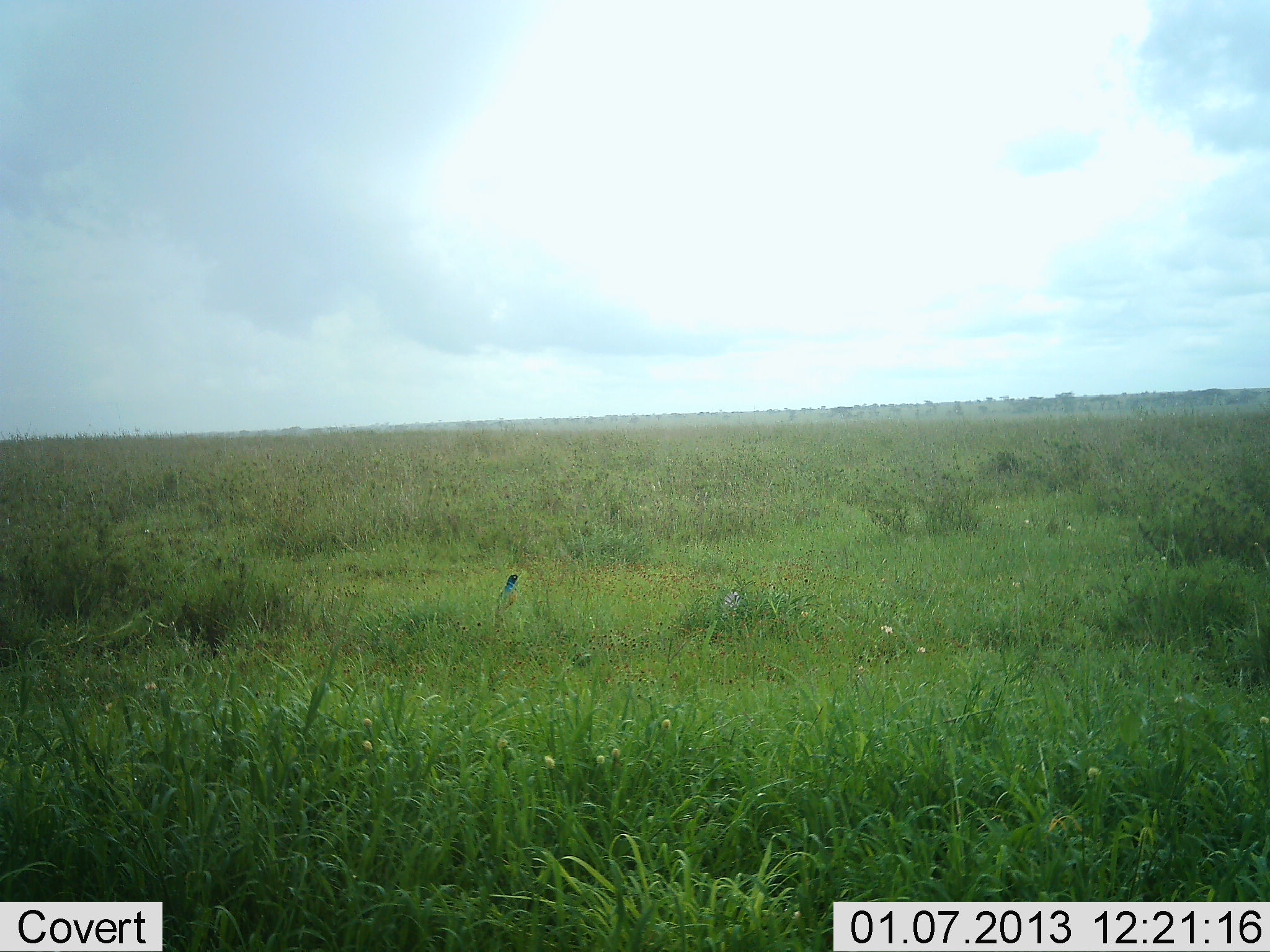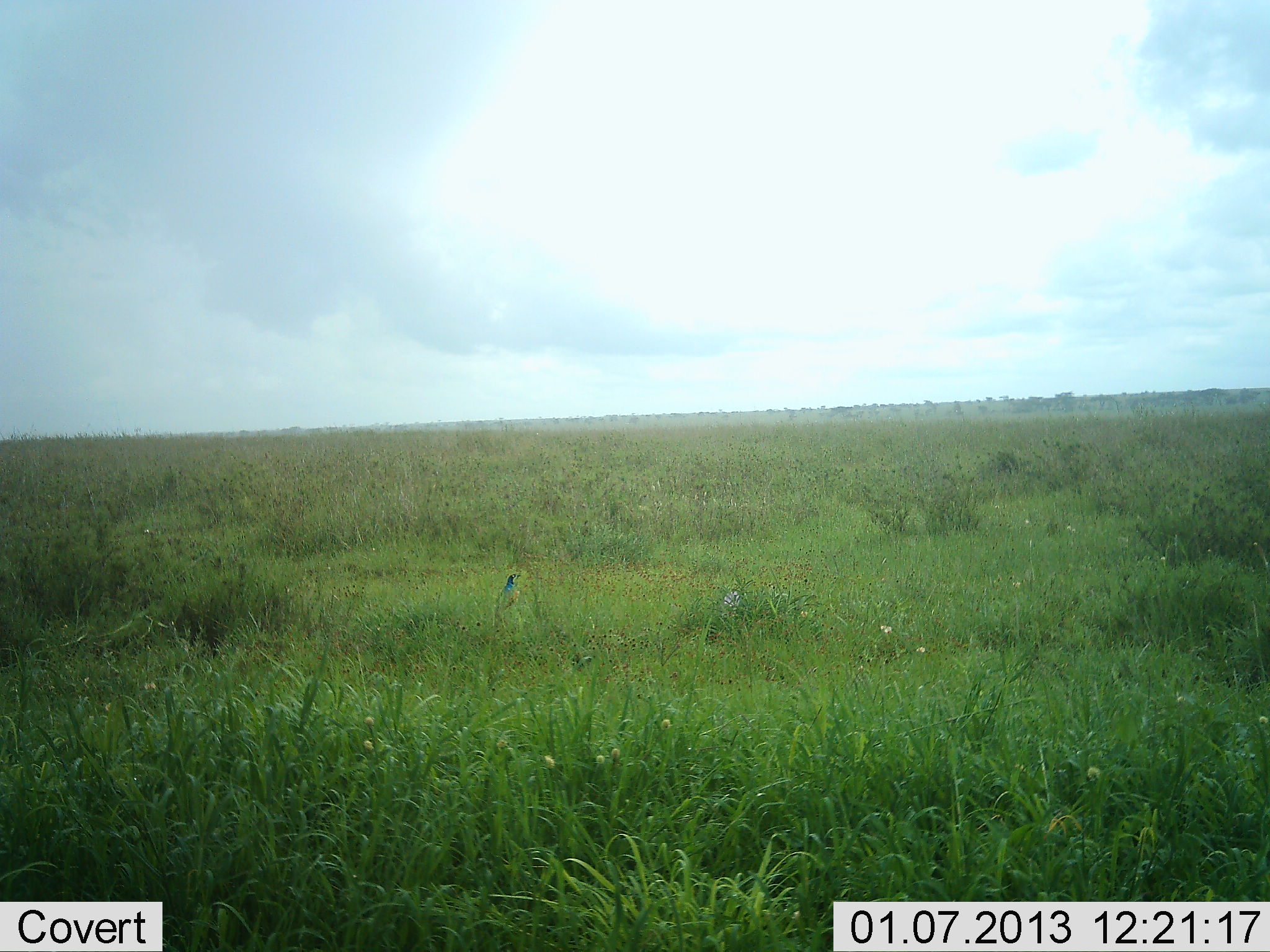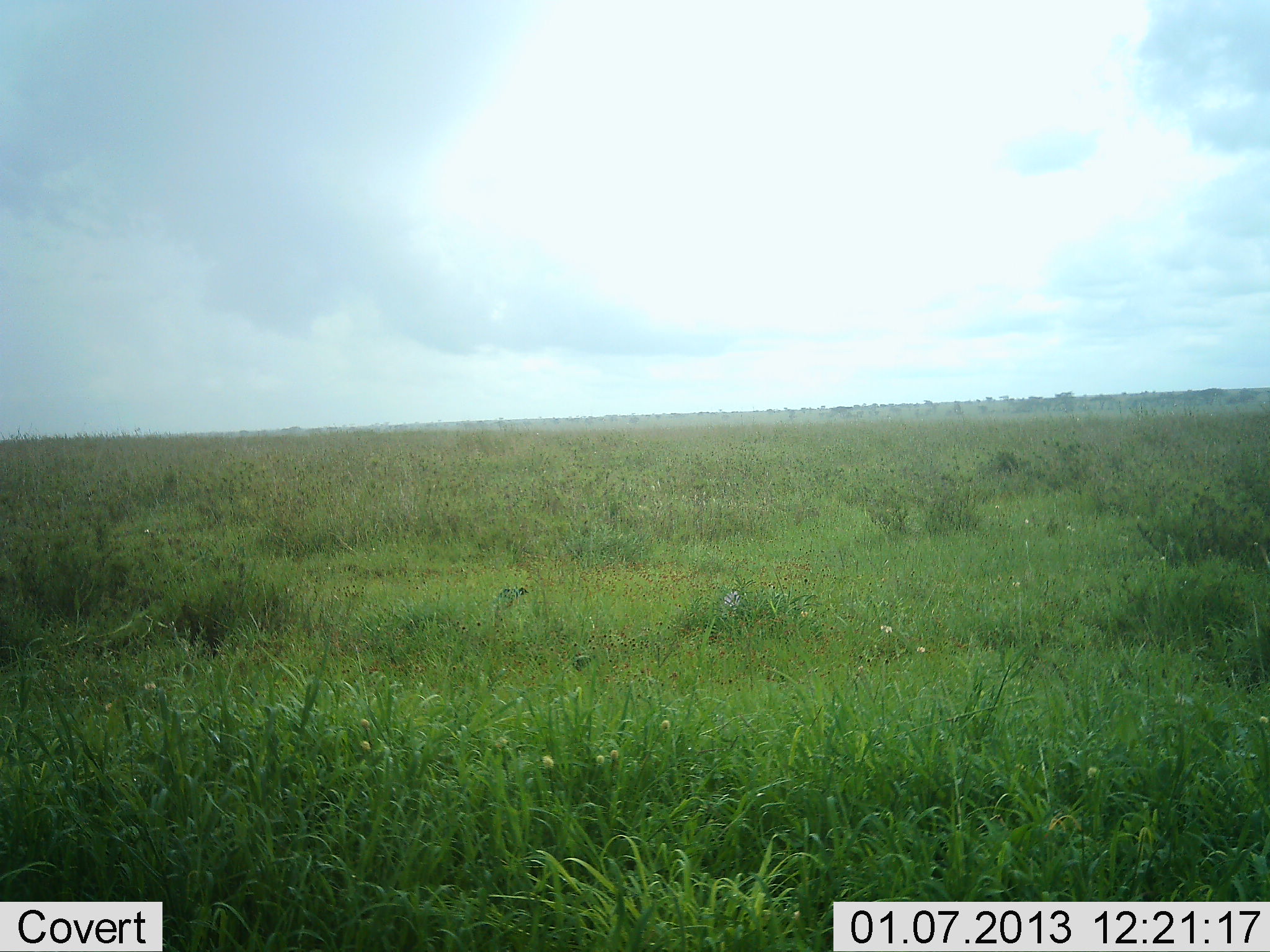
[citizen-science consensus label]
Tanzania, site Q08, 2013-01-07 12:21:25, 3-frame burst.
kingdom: Animalia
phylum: Chordata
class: Aves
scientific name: Aves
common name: bird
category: otherbird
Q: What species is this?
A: Otherbird (bird) (Aves).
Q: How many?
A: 1.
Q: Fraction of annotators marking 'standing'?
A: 71%.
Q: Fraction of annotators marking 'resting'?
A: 21%.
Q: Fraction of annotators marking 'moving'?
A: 7%.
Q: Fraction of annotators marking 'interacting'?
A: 0%.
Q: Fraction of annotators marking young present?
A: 0%.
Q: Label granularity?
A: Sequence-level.